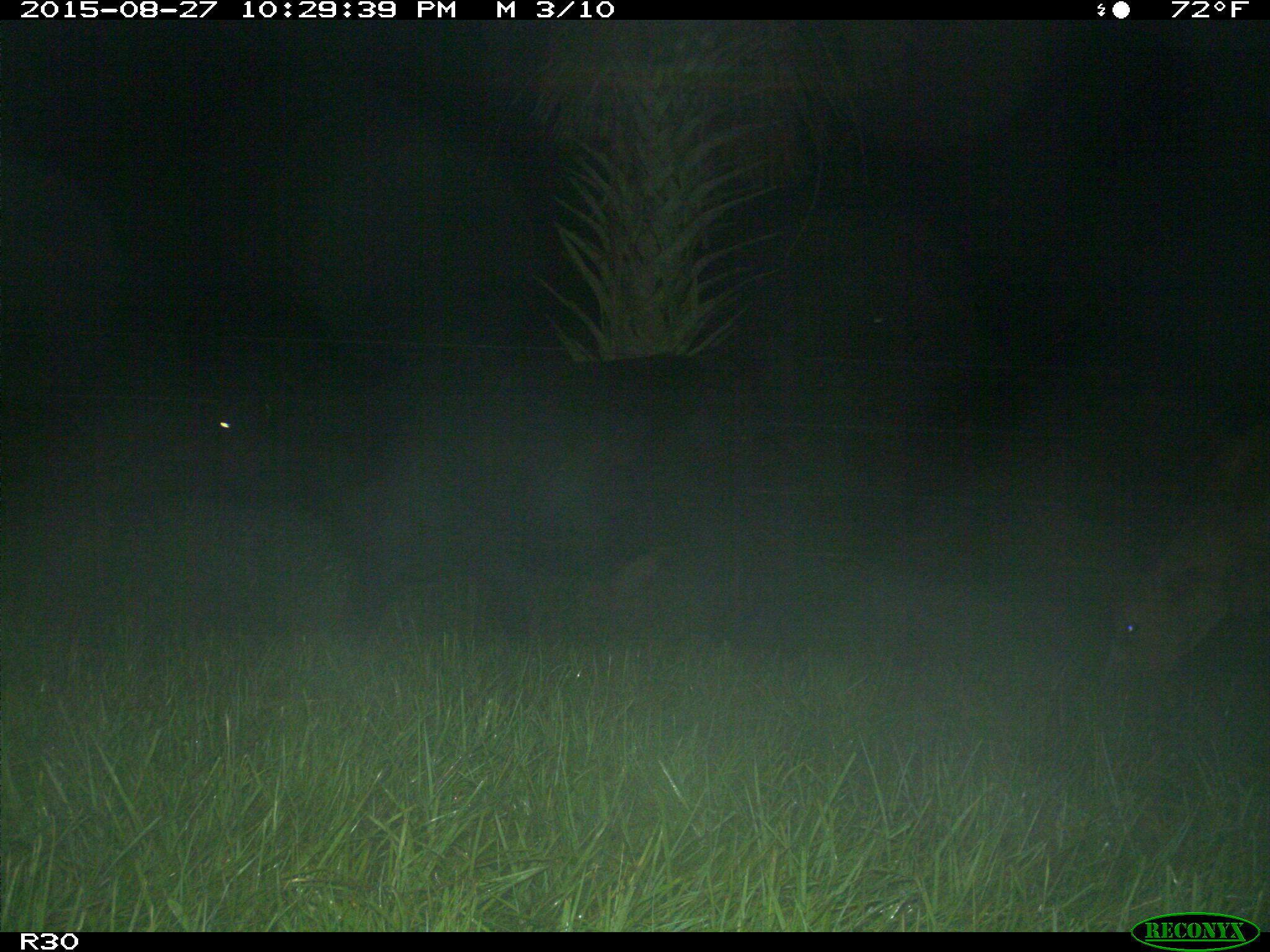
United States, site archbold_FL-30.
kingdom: Animalia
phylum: Chordata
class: Mammalia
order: Artiodactyla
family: Bovidae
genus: Bos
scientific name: Bos taurus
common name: domestic cow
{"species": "Bos taurus (domestic cow)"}